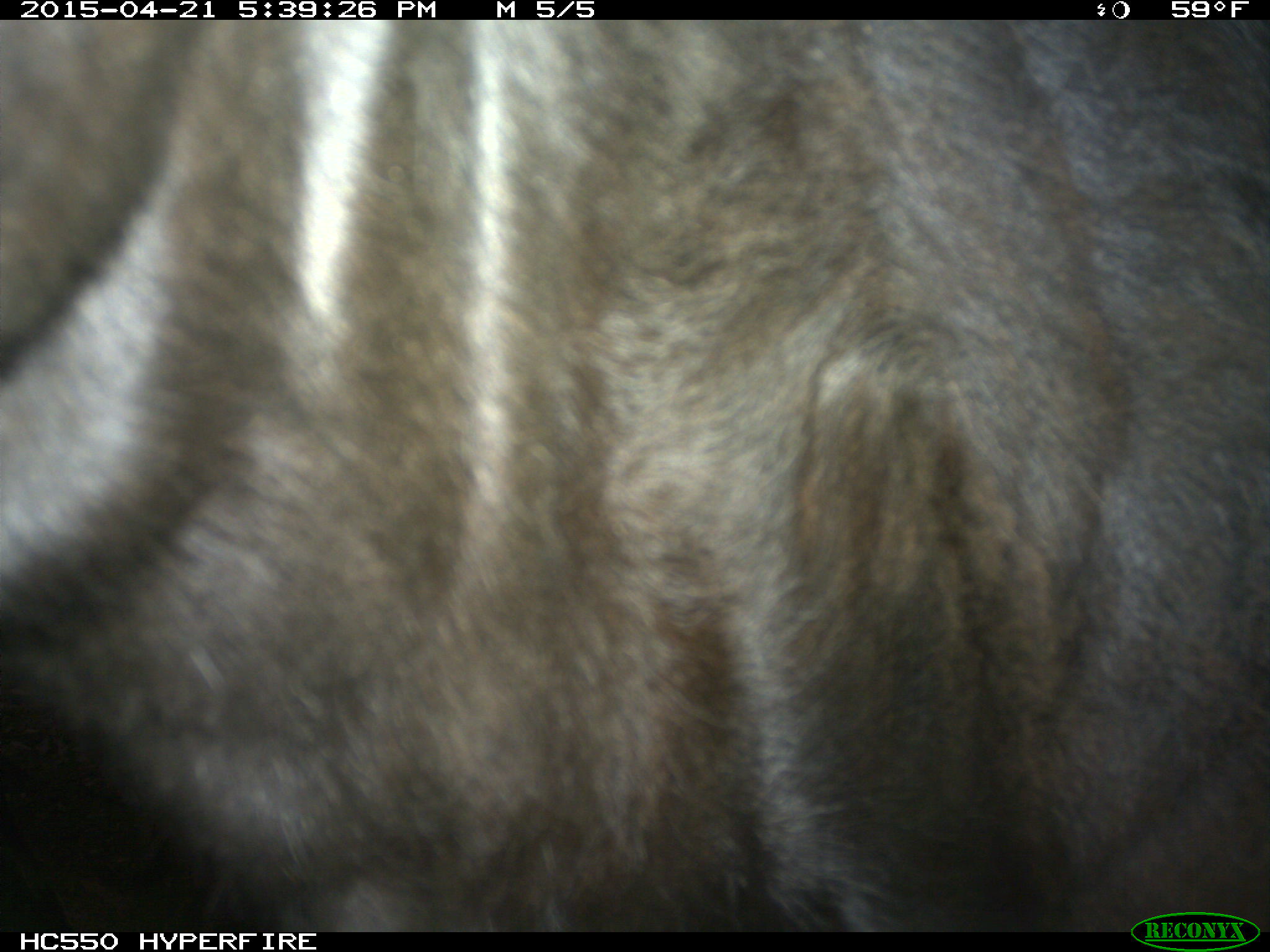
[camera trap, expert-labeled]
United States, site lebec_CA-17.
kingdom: Animalia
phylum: Chordata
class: Mammalia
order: Artiodactyla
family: Bovidae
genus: Bos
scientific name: Bos taurus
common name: domestic cow